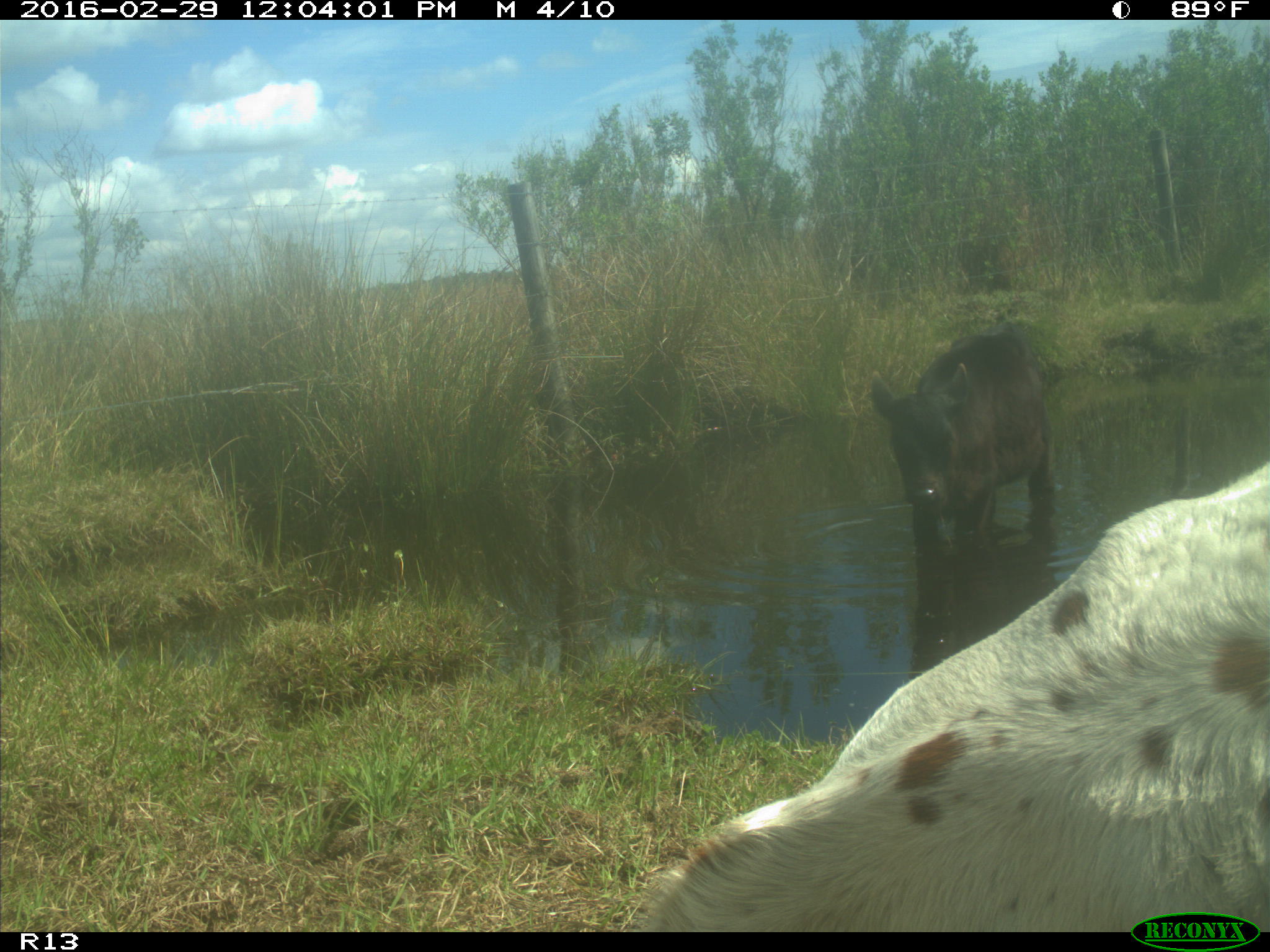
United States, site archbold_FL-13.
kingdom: Animalia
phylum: Chordata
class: Mammalia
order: Artiodactyla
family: Bovidae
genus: Bos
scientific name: Bos taurus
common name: domestic cow